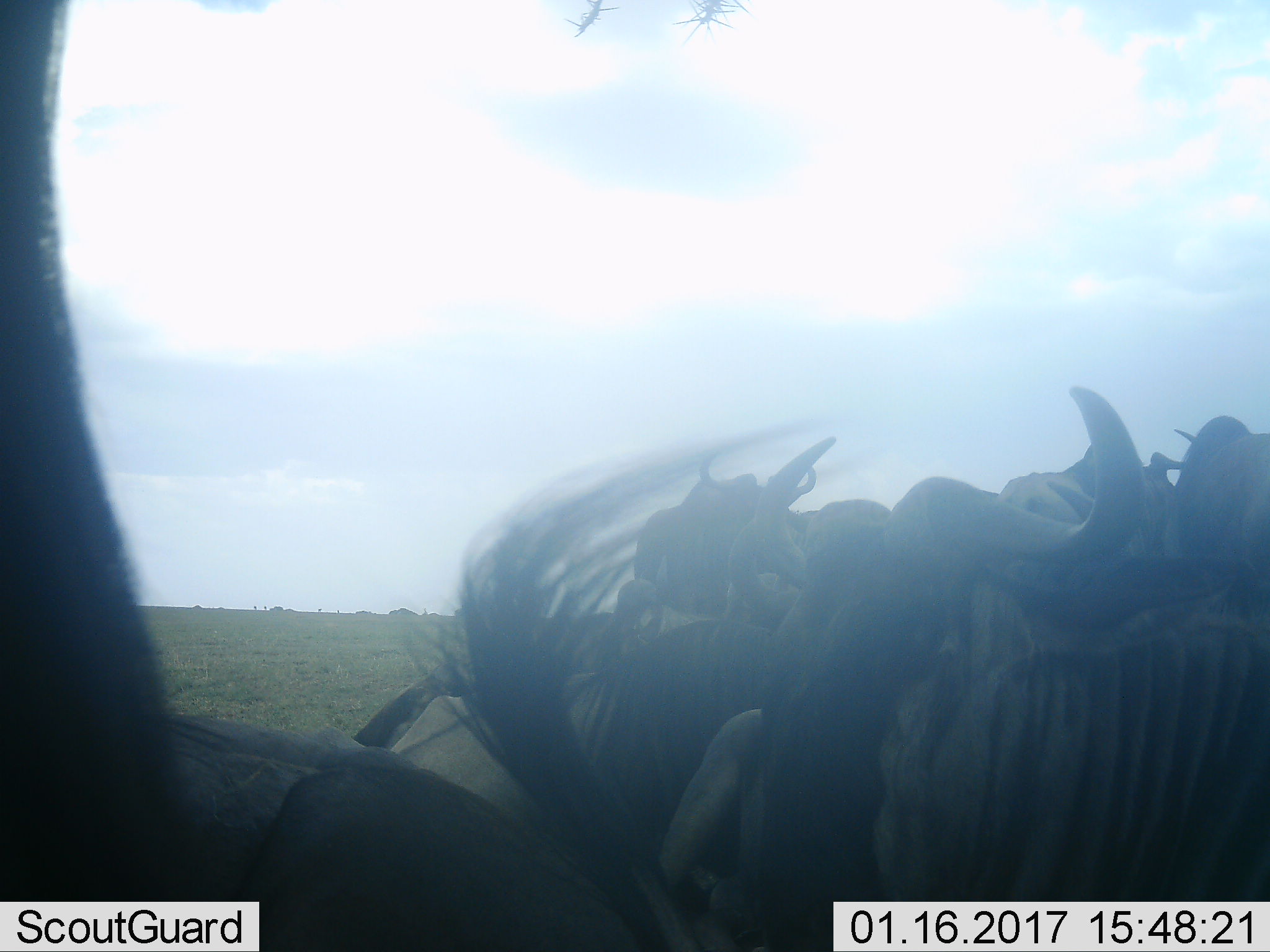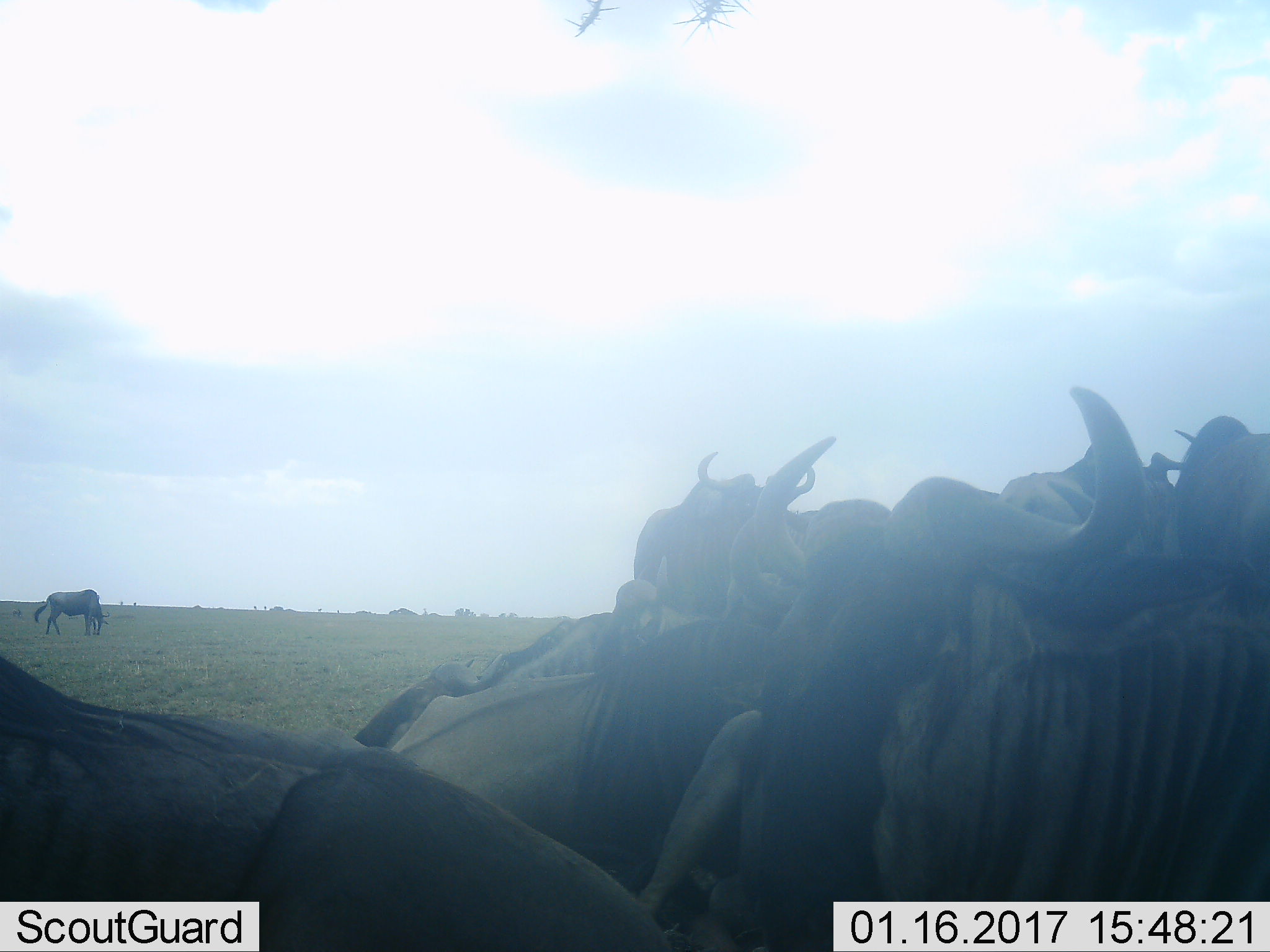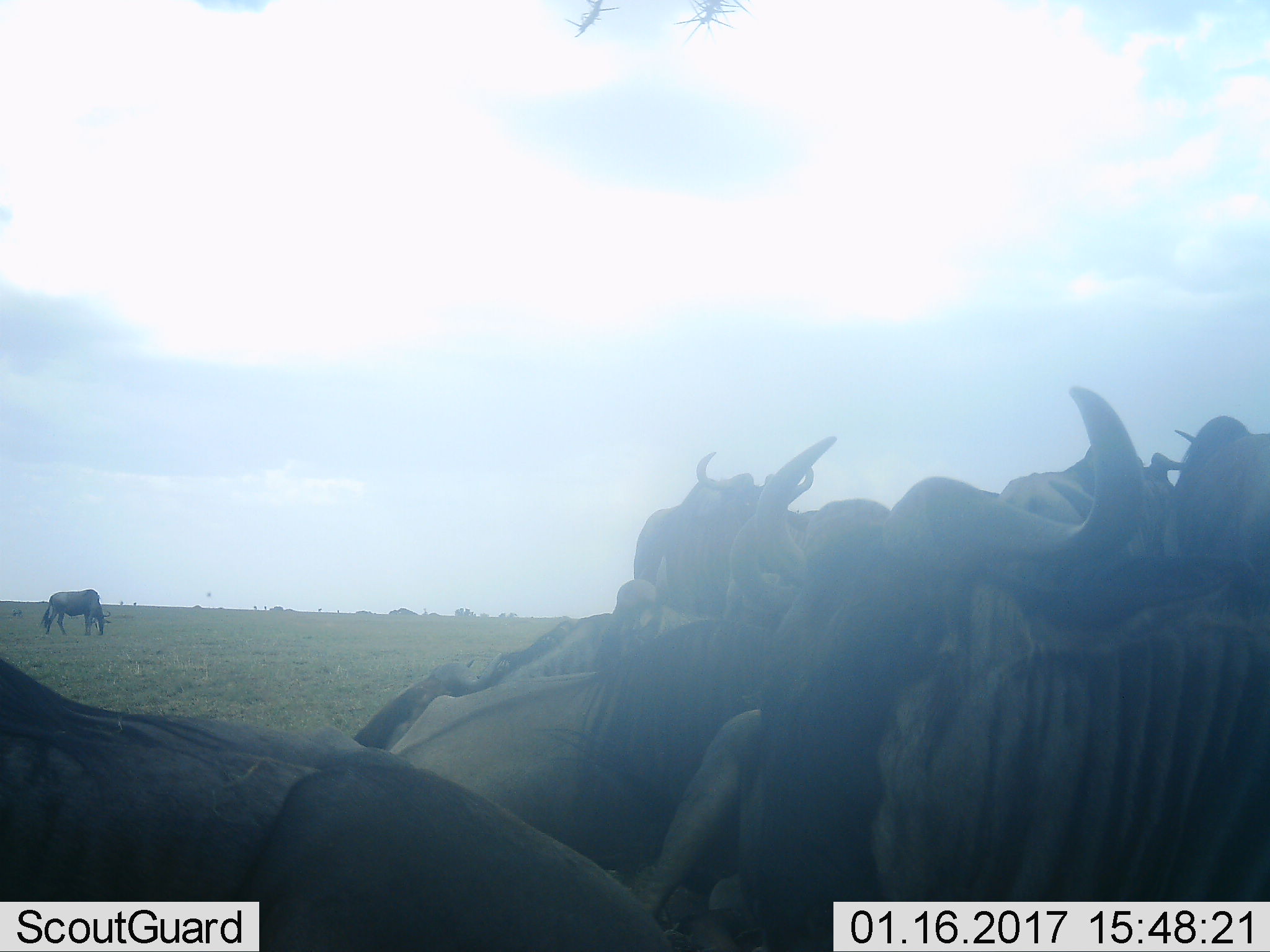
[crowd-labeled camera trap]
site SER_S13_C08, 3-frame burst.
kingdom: Animalia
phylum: Chordata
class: Mammalia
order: Artiodactyla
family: Bovidae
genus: Connochaetes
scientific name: Connochaetes taurinus taurinus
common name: blue wildebeest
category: wildebeestblue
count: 11-50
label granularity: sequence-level